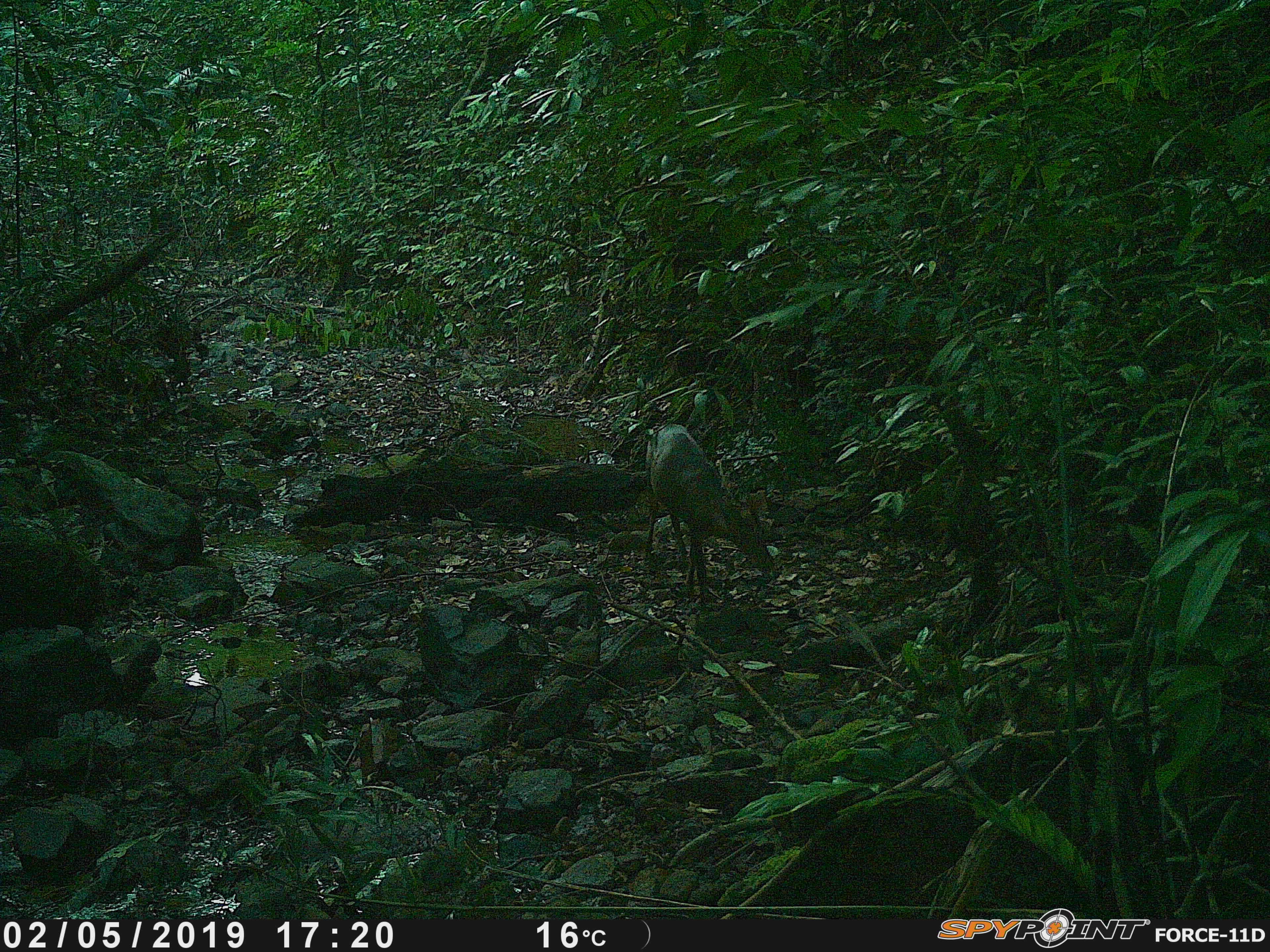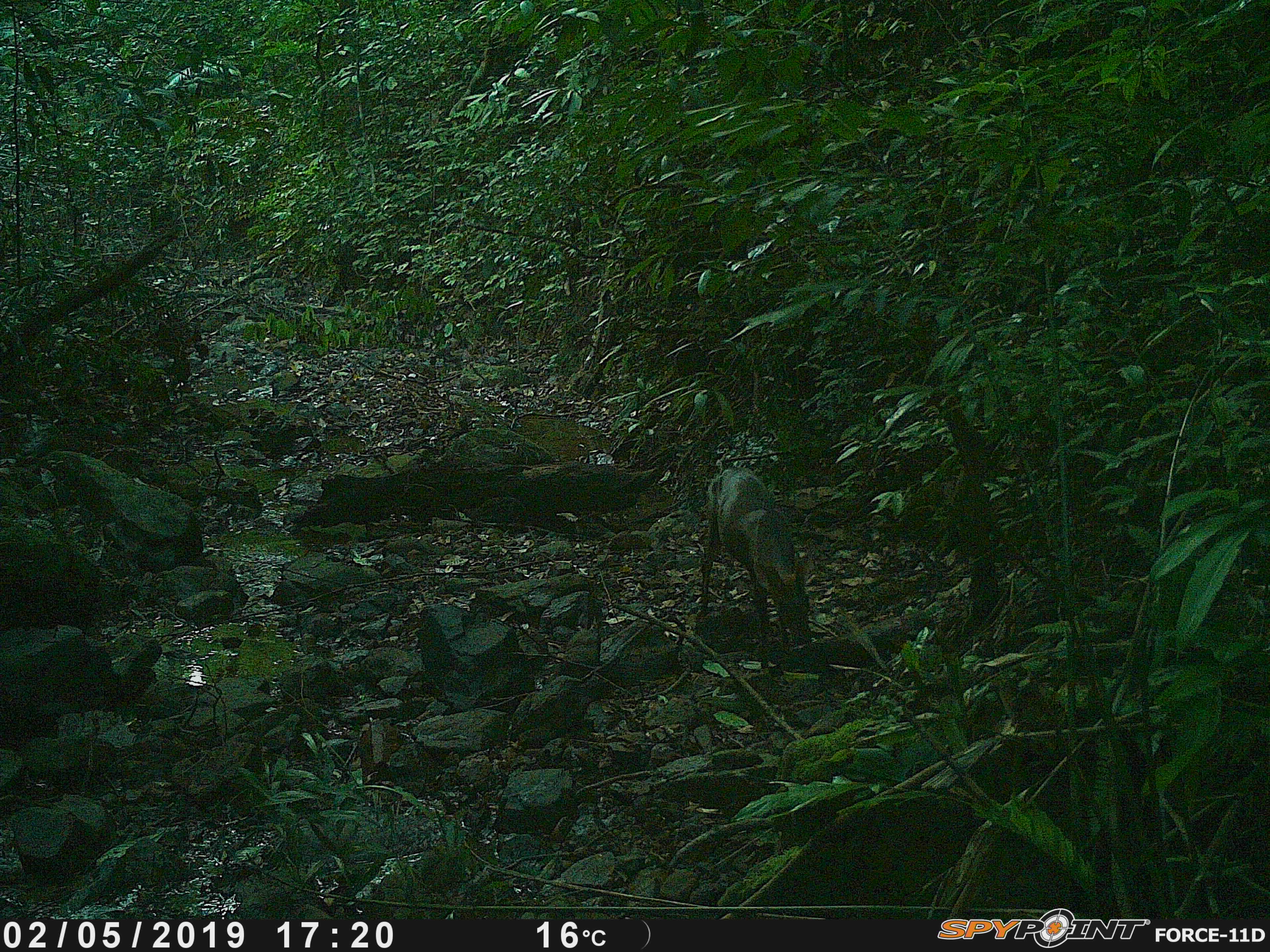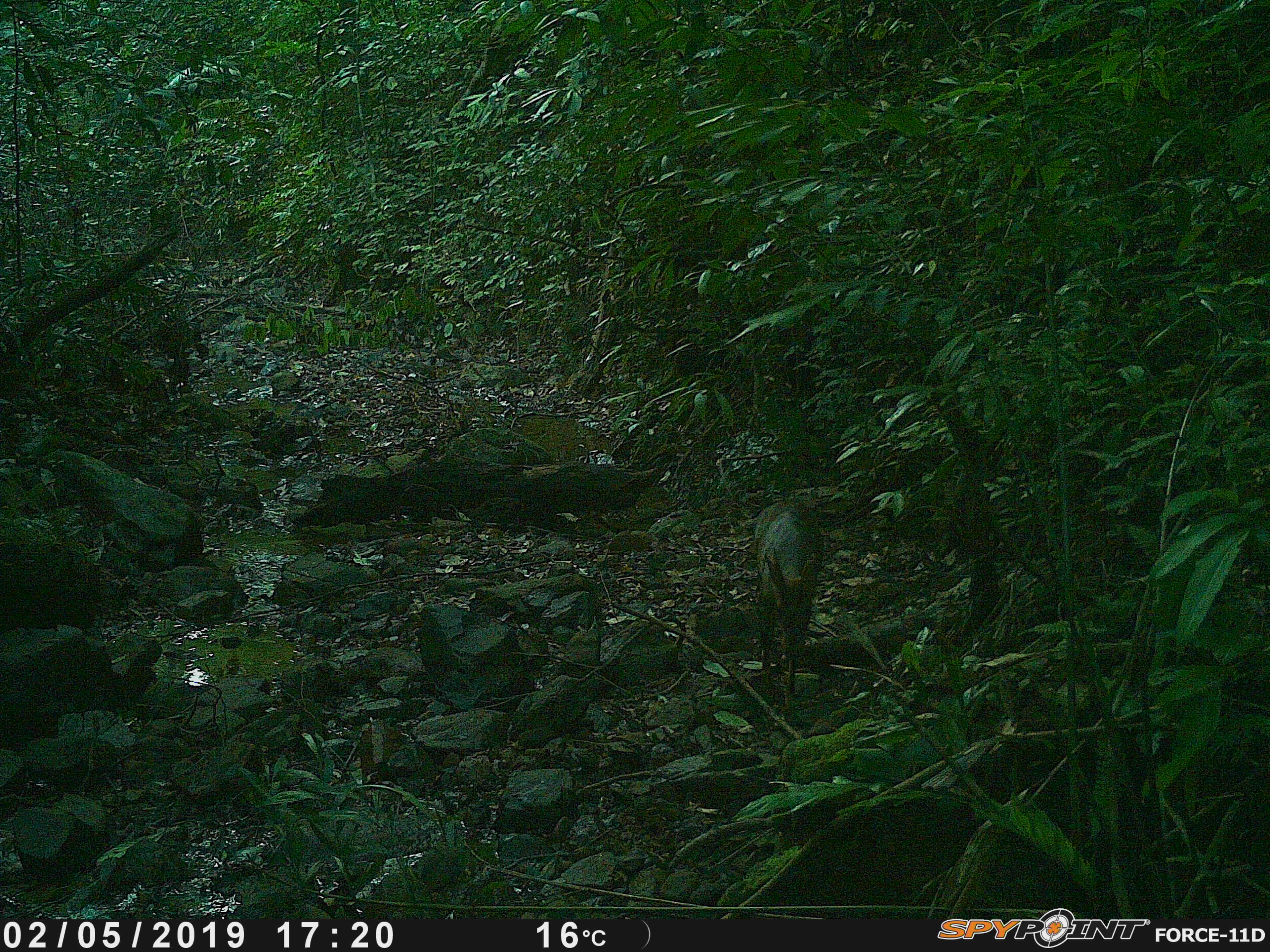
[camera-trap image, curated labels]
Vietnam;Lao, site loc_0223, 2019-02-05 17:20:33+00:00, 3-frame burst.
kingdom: Animalia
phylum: Chordata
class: Mammalia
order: Artiodactyla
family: Cervidae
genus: Muntiacus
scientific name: Muntiacus vuquangensis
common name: large-antlered muntjac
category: large antlered muntjac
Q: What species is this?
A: Large antlered muntjac (large-antlered muntjac) (Muntiacus vuquangensis).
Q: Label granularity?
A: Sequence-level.